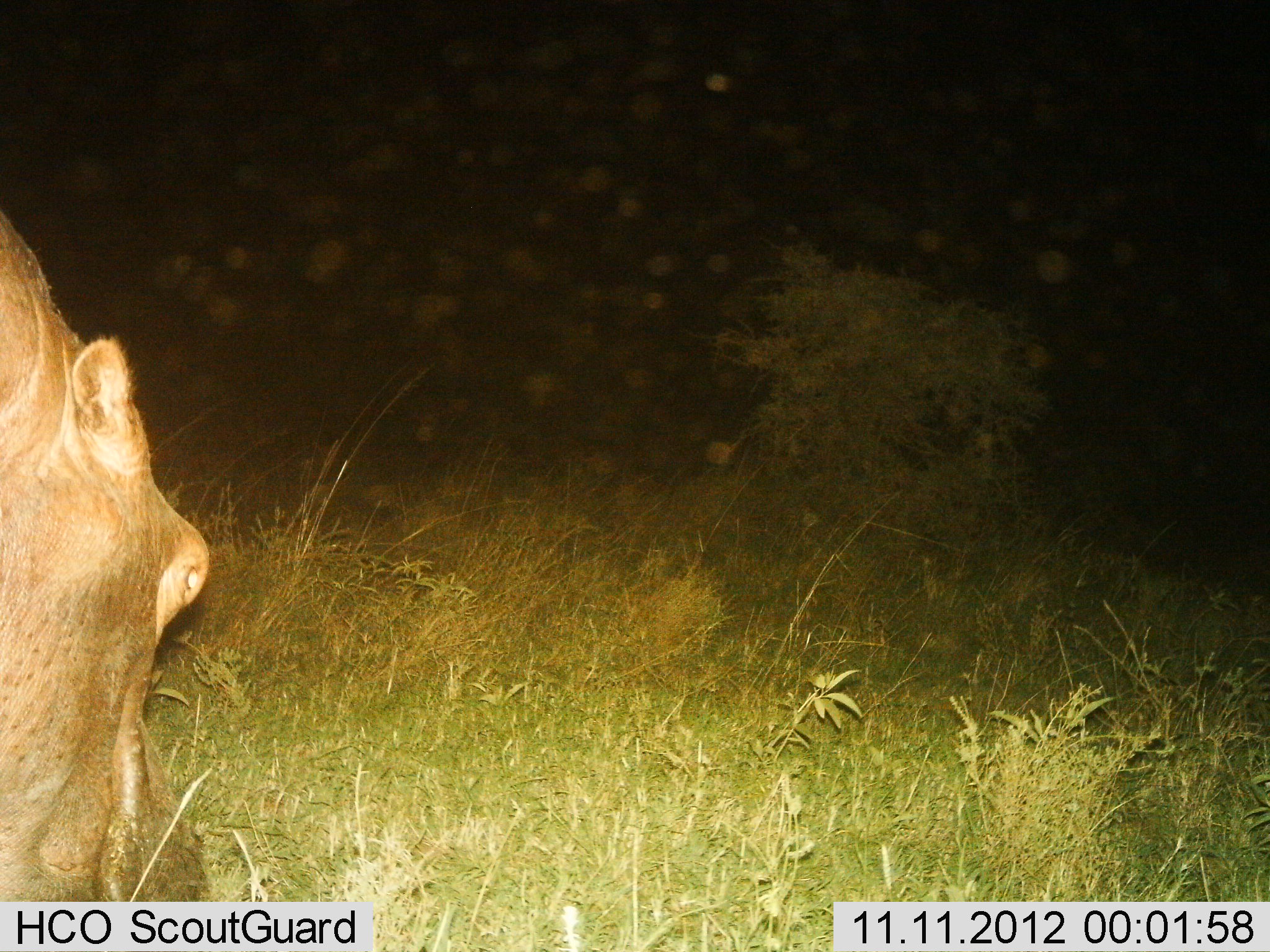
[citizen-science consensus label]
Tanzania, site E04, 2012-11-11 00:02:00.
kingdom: Animalia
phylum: Chordata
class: Mammalia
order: Artiodactyla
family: Hippopotamidae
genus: Hippopotamus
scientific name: Hippopotamus amphibius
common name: hippopotamus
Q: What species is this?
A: Hippopotamus (Hippopotamus amphibius).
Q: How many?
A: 1.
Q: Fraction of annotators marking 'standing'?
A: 40%.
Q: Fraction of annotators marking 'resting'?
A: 0%.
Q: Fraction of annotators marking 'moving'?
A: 0%.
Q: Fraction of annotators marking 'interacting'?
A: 0%.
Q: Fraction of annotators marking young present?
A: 0%.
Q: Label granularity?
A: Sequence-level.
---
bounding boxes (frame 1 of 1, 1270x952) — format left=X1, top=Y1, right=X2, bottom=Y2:
animal: left=0, top=192, right=208, bottom=900